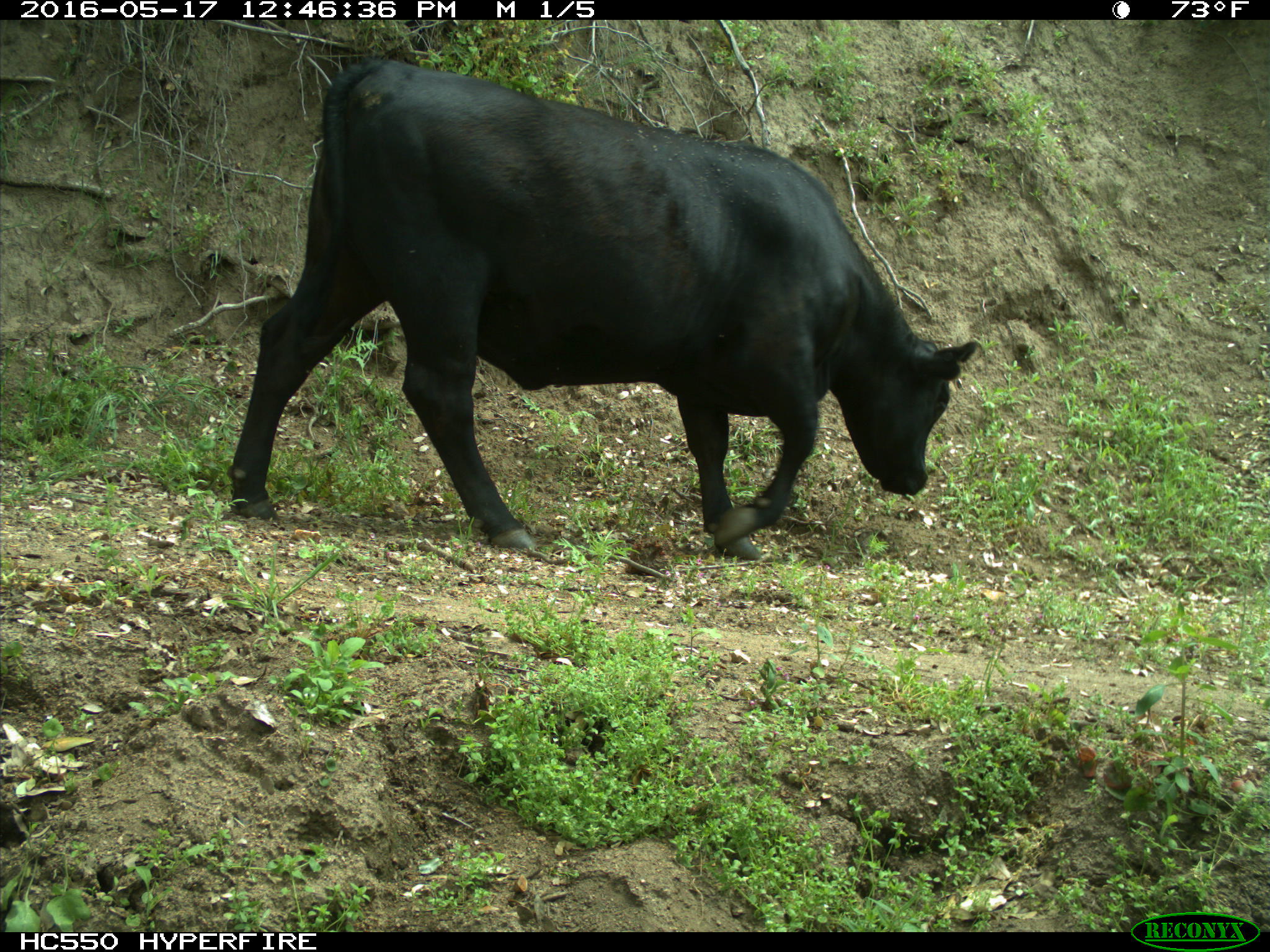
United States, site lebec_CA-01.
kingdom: Animalia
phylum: Chordata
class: Mammalia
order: Artiodactyla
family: Bovidae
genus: Bos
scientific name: Bos taurus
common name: domestic cow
Bos taurus (domestic cow).